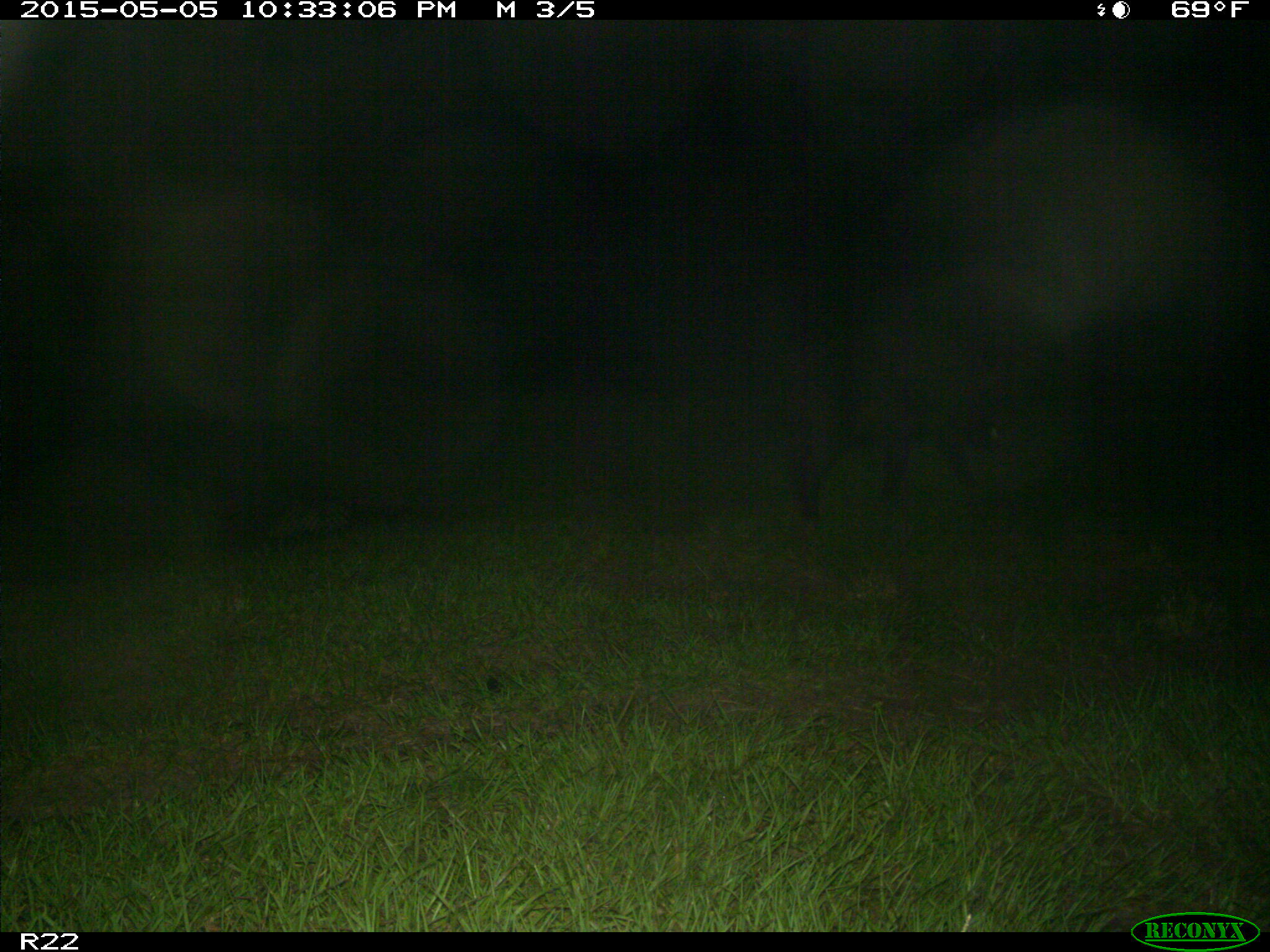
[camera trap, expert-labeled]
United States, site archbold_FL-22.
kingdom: Animalia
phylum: Chordata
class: Mammalia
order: Artiodactyla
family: Suidae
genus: Sus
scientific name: Sus scrofa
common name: wild boar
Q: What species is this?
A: Sus scrofa (wild boar).